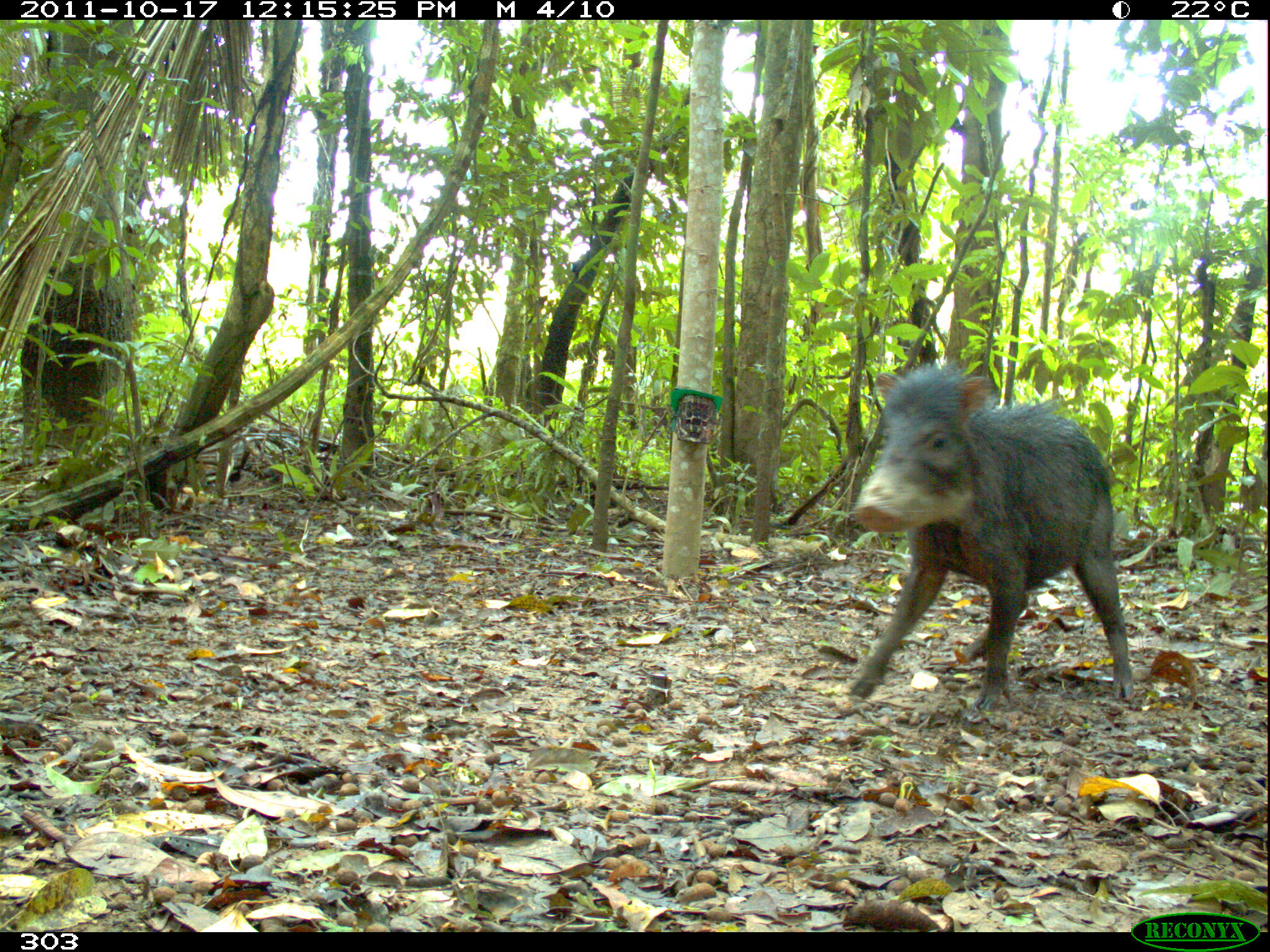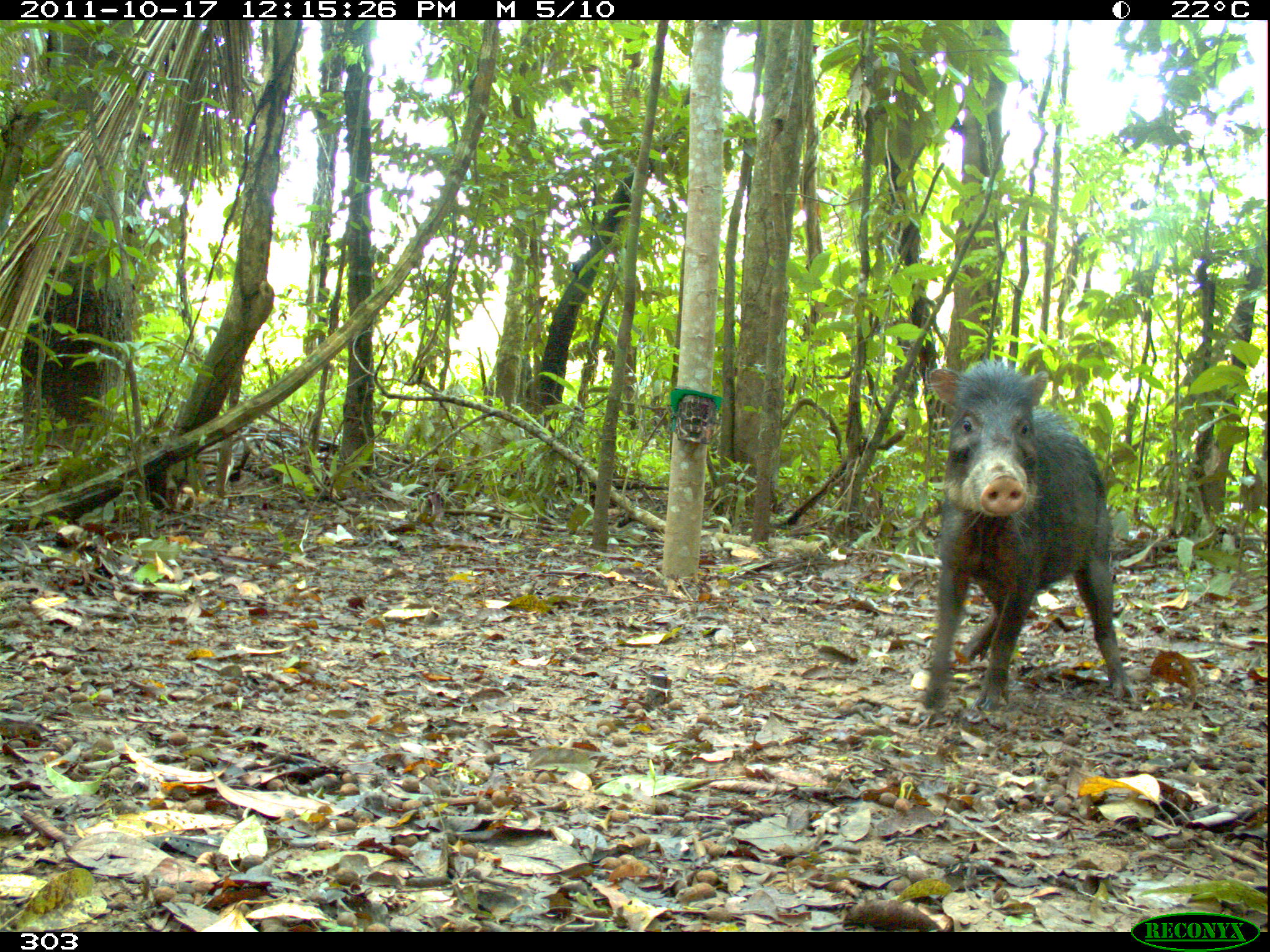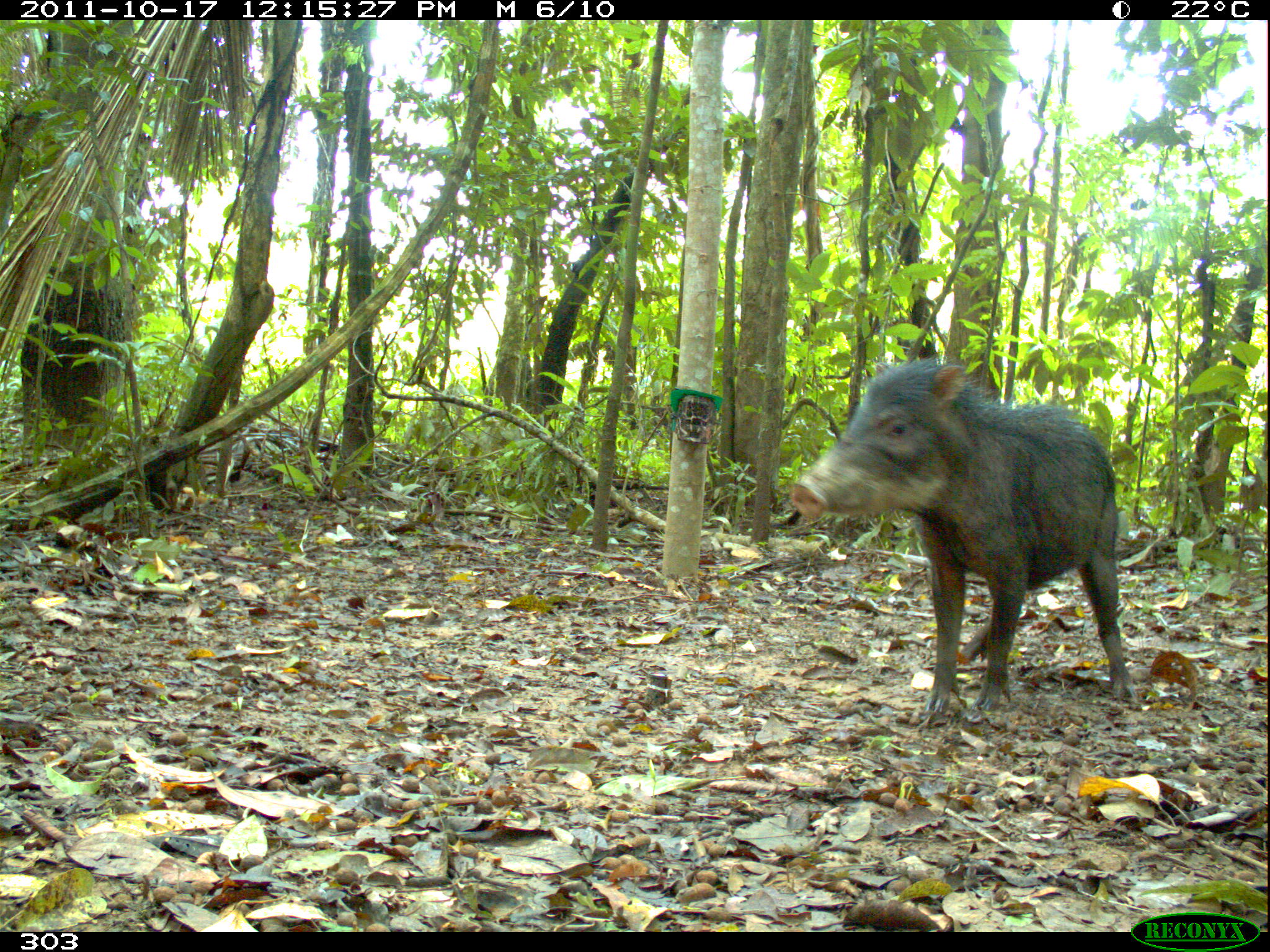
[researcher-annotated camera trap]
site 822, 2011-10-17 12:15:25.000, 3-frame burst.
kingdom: Animalia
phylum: Chordata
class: Mammalia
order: Artiodactyla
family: Tayassuidae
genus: Tayassu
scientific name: Tayassu pecari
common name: white-lipped peccary